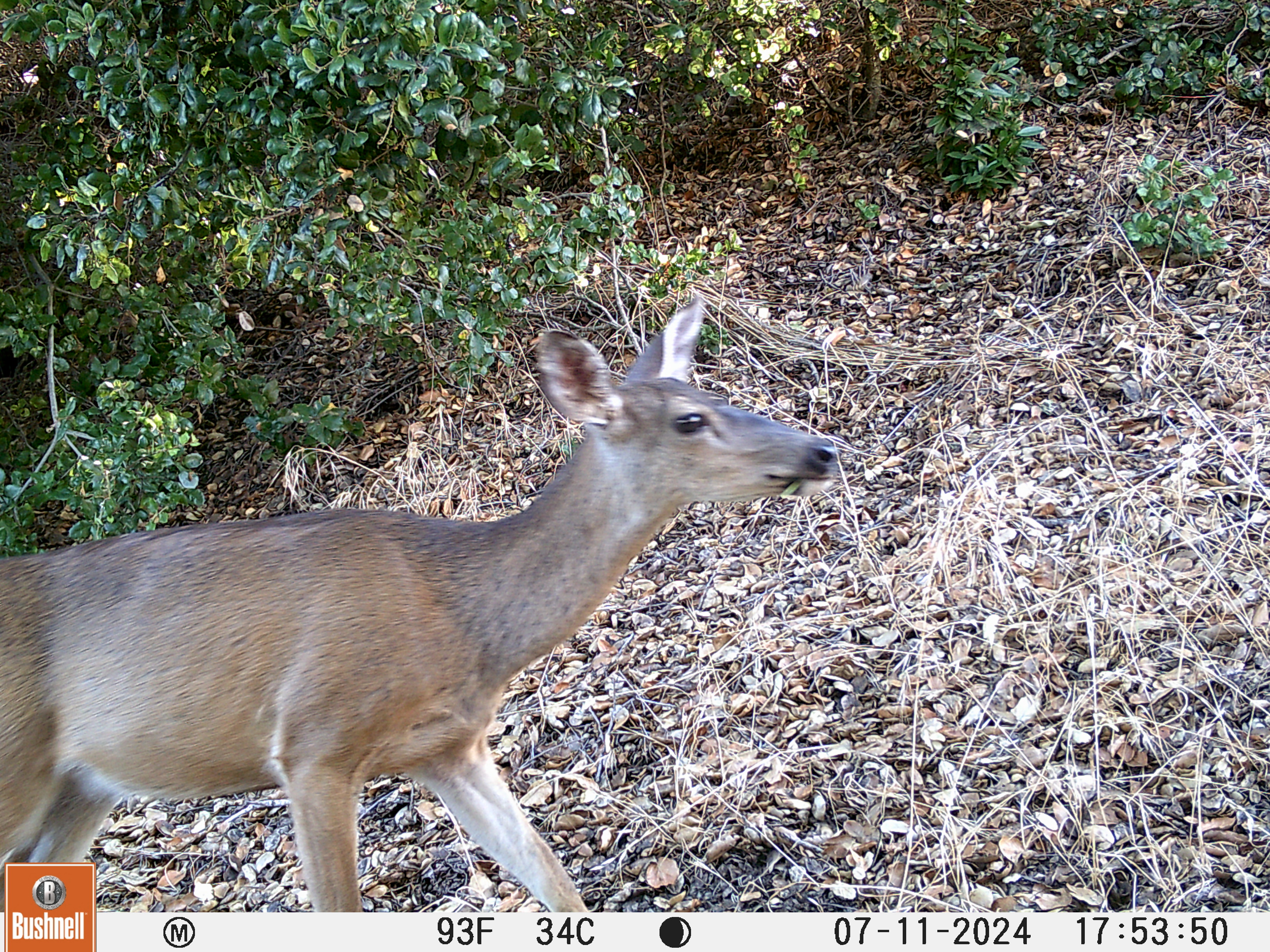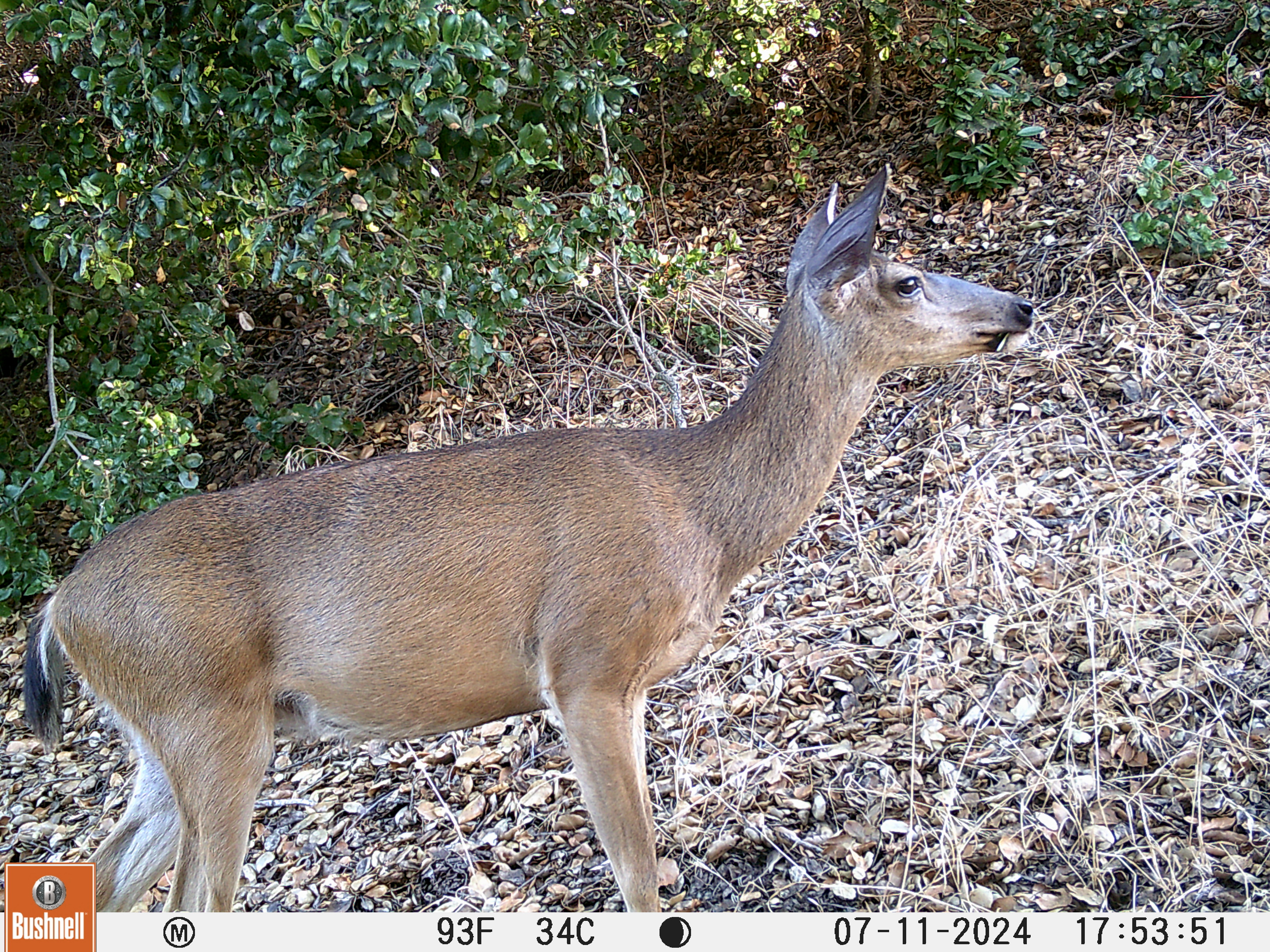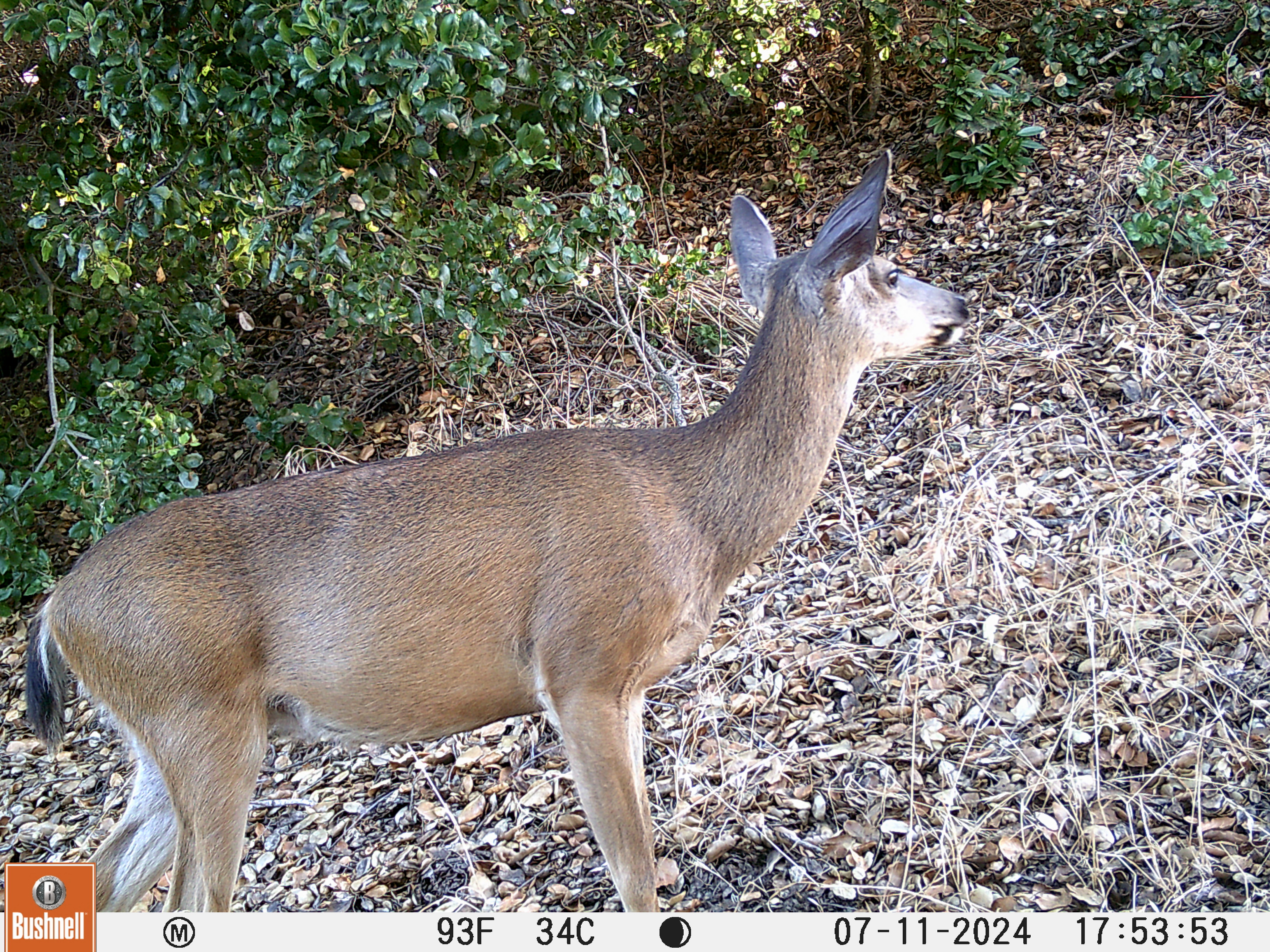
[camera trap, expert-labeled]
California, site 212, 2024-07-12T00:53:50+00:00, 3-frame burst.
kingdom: Animalia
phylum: Chordata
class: Mammalia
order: Artiodactyla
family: Cervidae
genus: Odocoileus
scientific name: Odocoileus hemionus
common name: mule deer